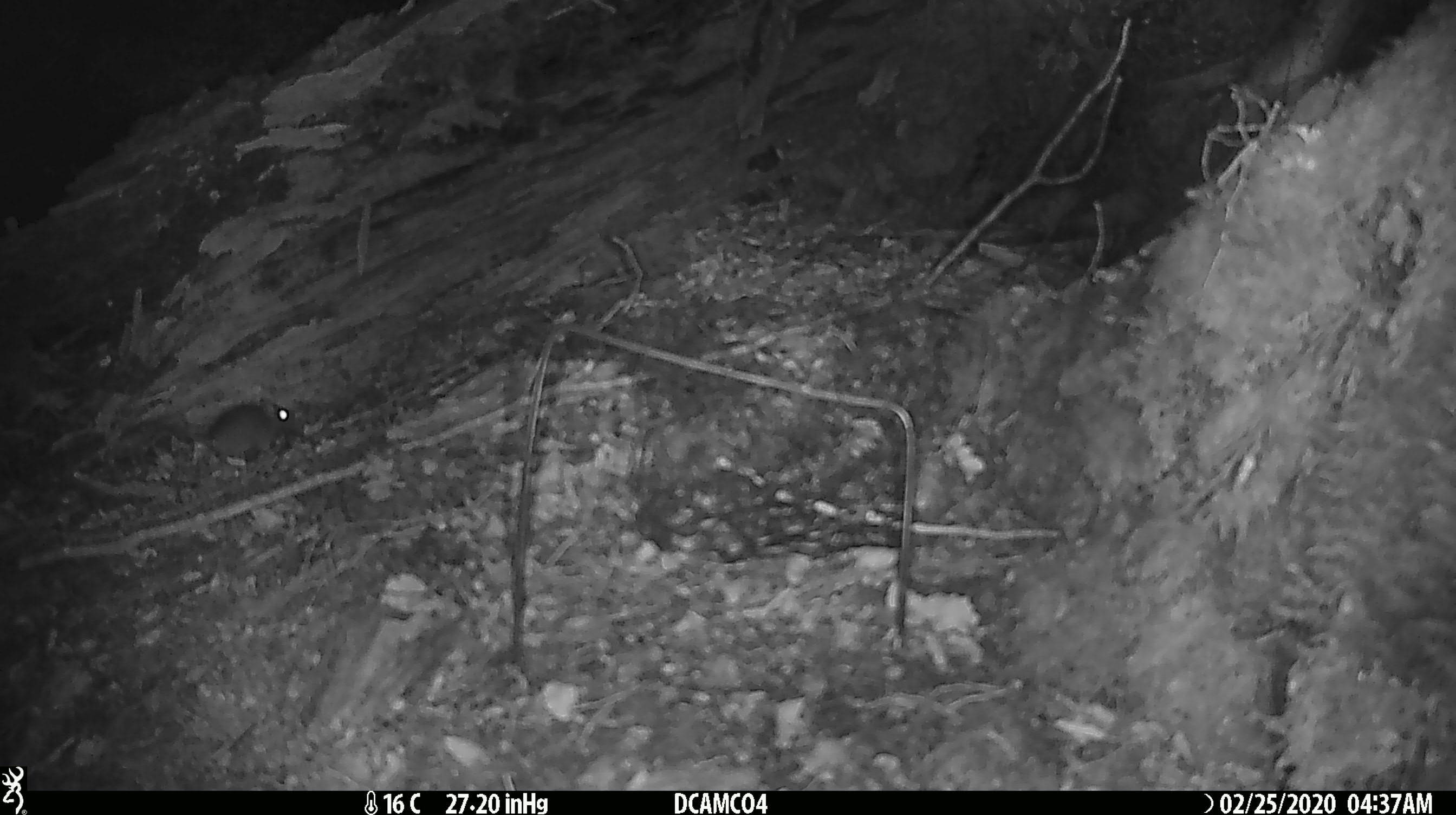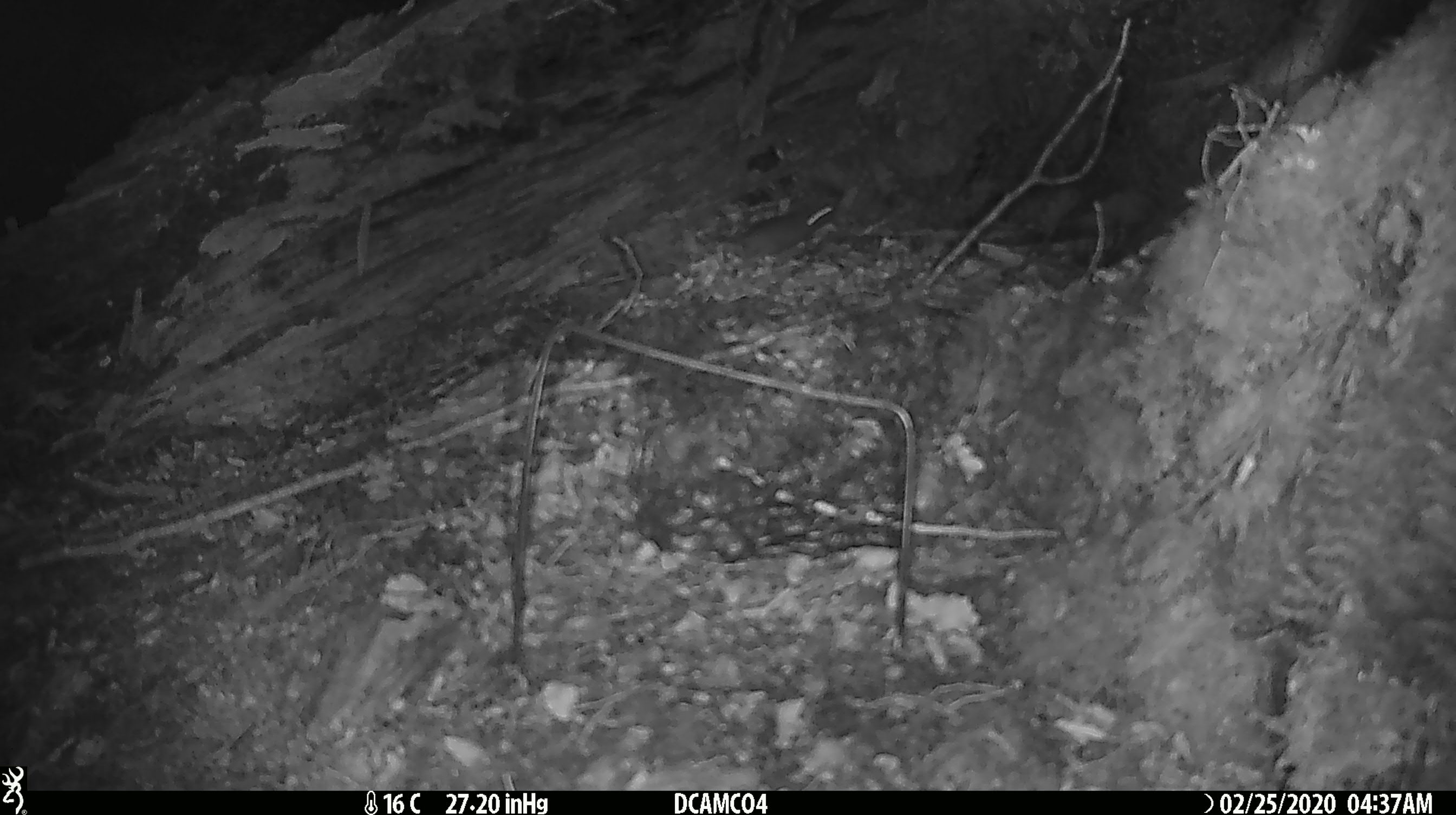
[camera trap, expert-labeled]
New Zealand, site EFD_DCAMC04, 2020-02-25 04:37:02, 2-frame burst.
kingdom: Animalia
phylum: Chordata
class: Mammalia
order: Rodentia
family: Muridae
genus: Mus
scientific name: Mus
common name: mouse